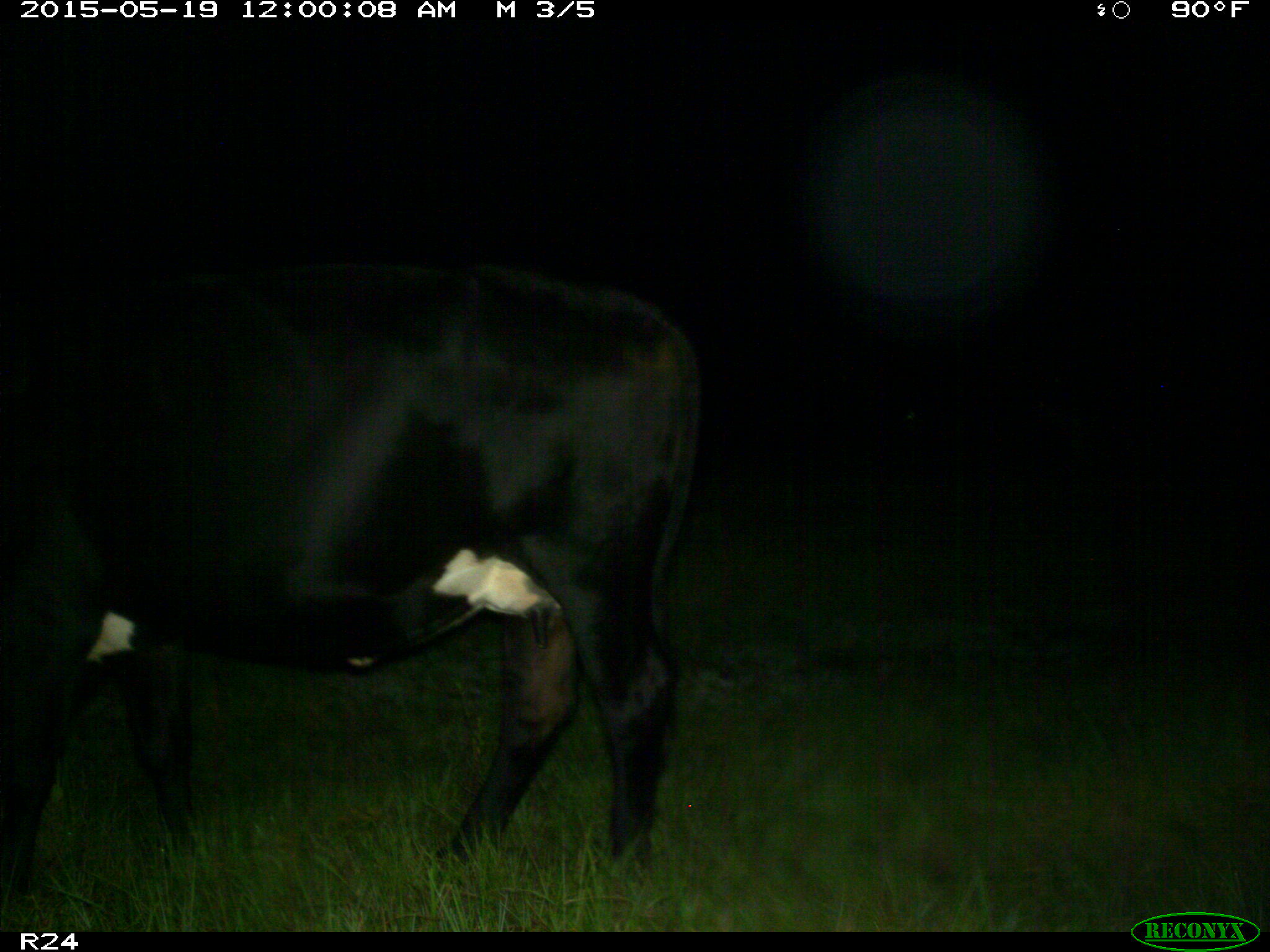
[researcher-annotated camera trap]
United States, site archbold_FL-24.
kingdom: Animalia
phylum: Chordata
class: Mammalia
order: Artiodactyla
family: Bovidae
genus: Bos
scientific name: Bos taurus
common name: domestic cow